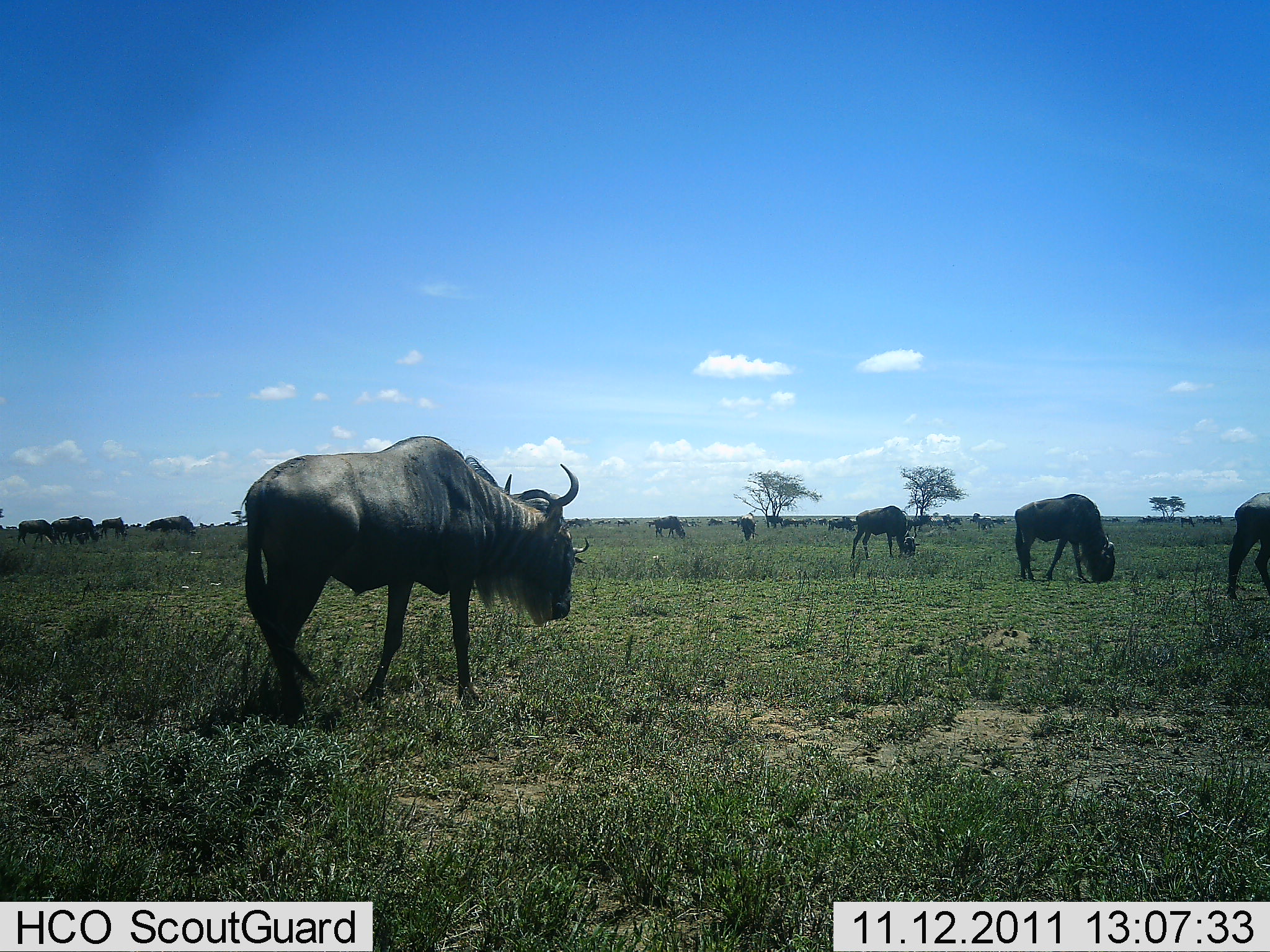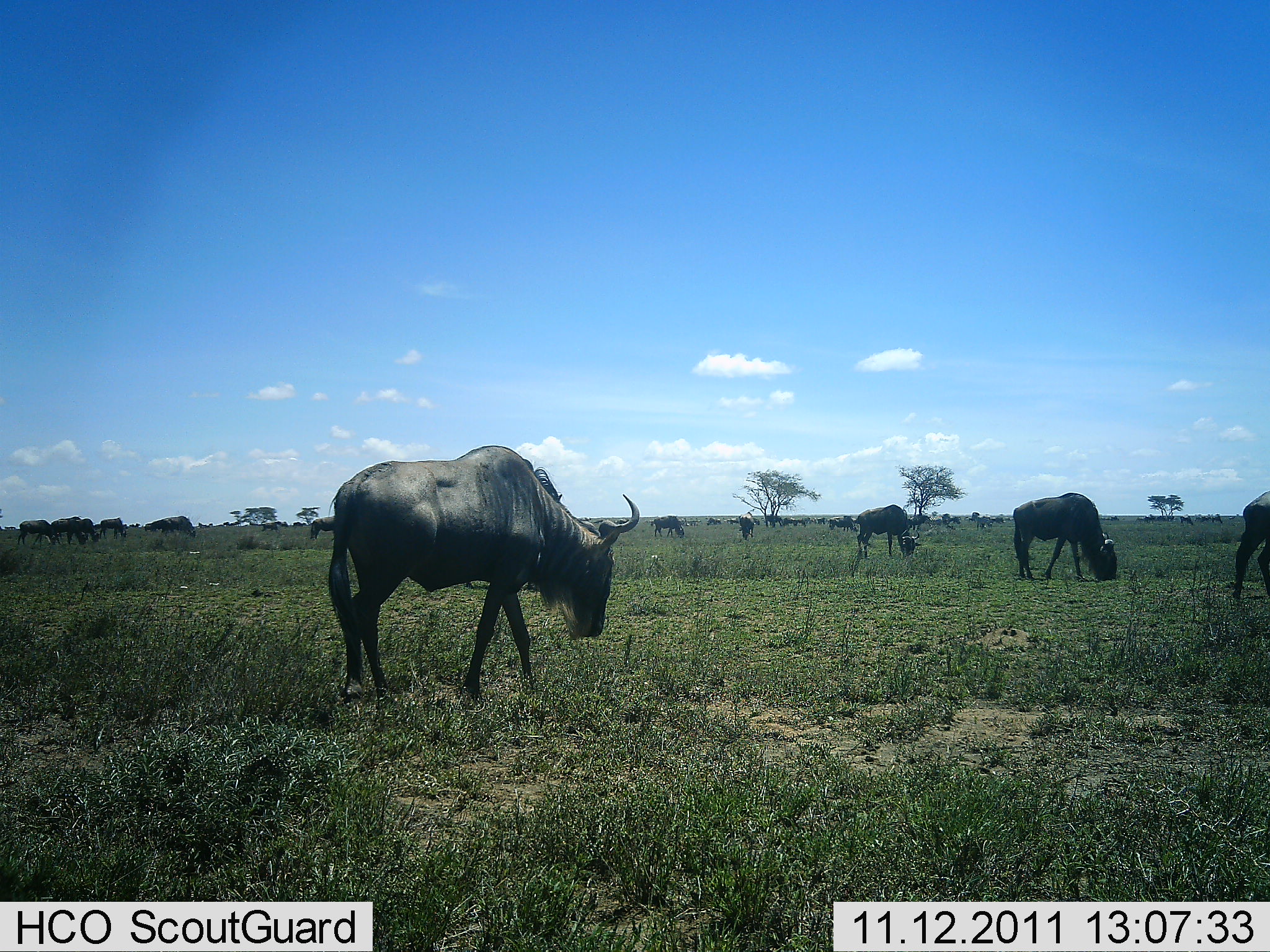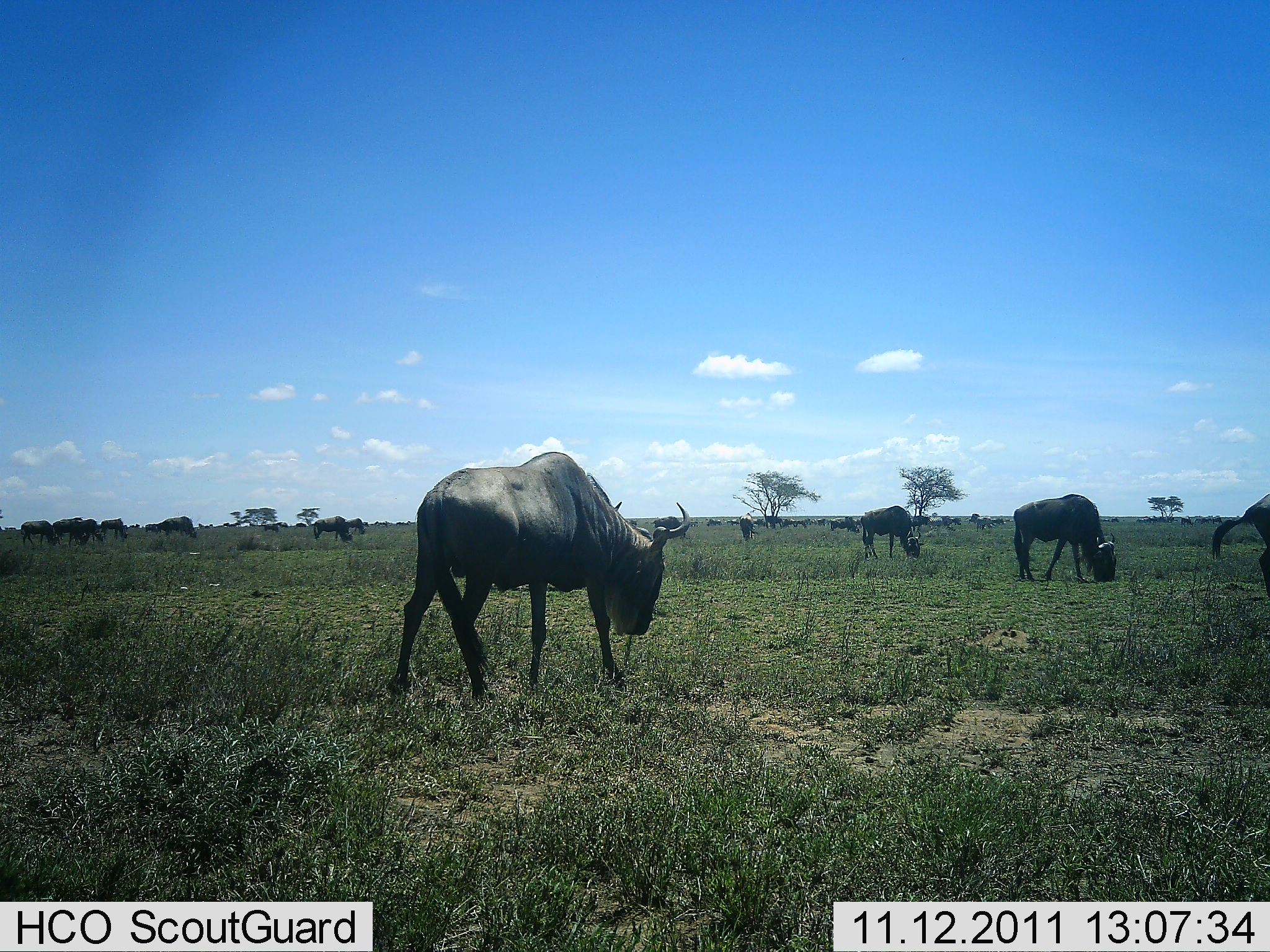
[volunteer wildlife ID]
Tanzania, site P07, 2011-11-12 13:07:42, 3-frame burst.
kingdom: Animalia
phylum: Chordata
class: Mammalia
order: Artiodactyla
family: Bovidae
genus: Connochaetes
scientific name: Connochaetes taurinus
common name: blue wildebeest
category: wildebeest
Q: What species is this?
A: Wildebeest (blue wildebeest) (Connochaetes taurinus).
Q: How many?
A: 11-50.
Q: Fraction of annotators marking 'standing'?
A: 38%.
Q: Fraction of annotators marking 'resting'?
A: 0%.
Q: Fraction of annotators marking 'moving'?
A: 69%.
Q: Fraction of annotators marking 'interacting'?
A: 0%.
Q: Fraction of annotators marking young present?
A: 0%.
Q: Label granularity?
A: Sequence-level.